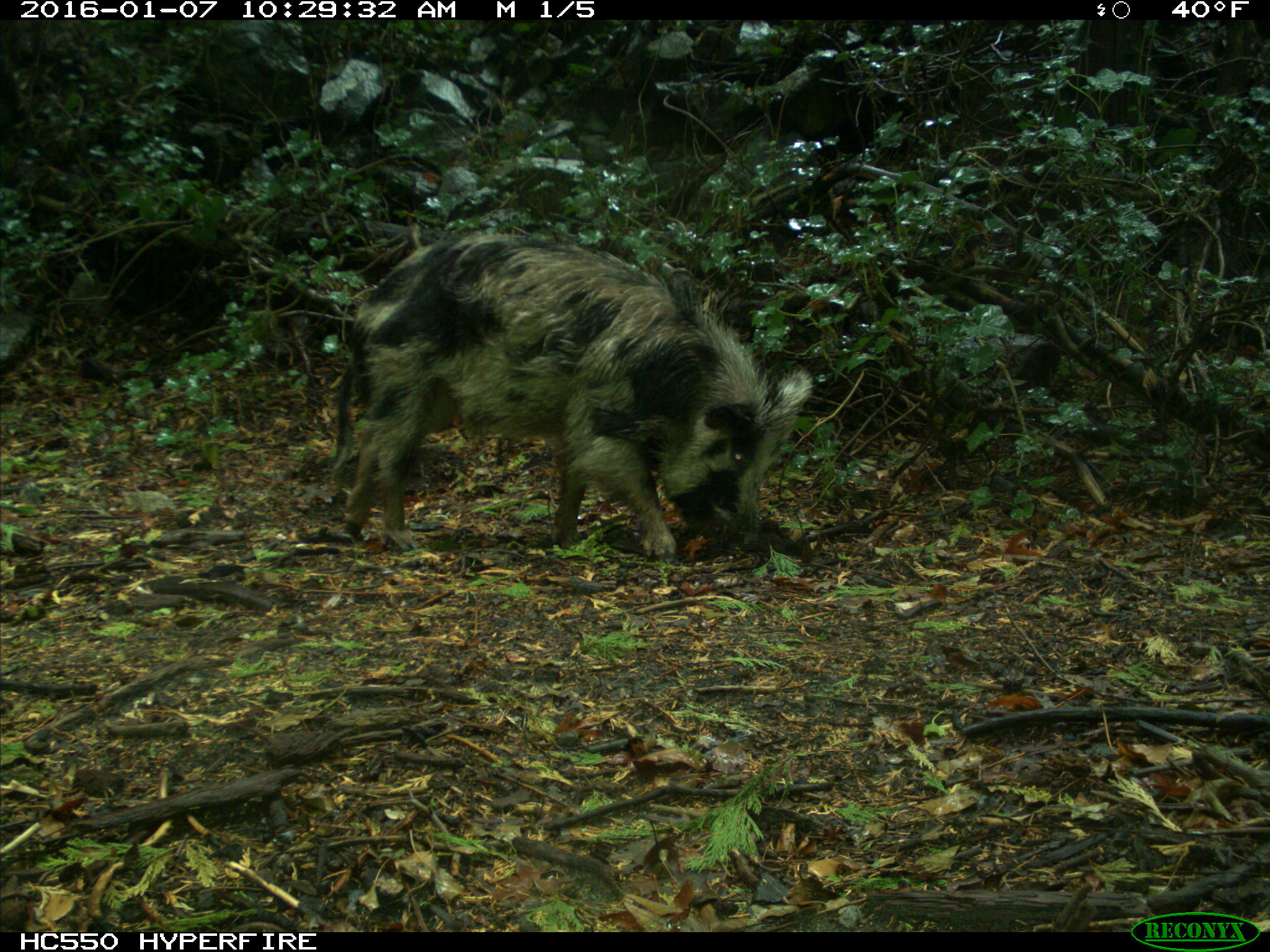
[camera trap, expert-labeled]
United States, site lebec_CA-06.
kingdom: Animalia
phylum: Chordata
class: Mammalia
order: Artiodactyla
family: Suidae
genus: Sus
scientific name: Sus scrofa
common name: wild boar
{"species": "Sus scrofa (wild boar)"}